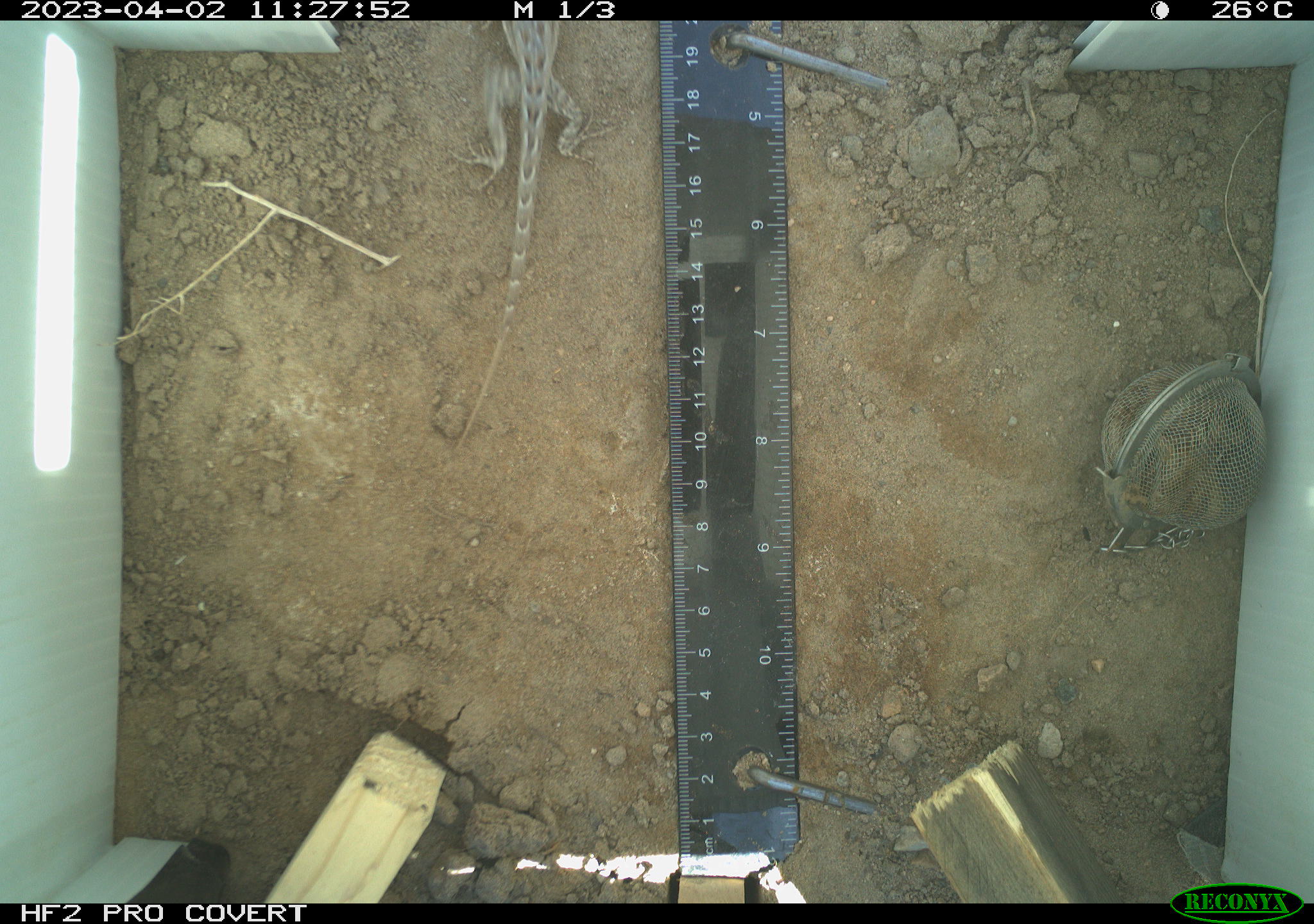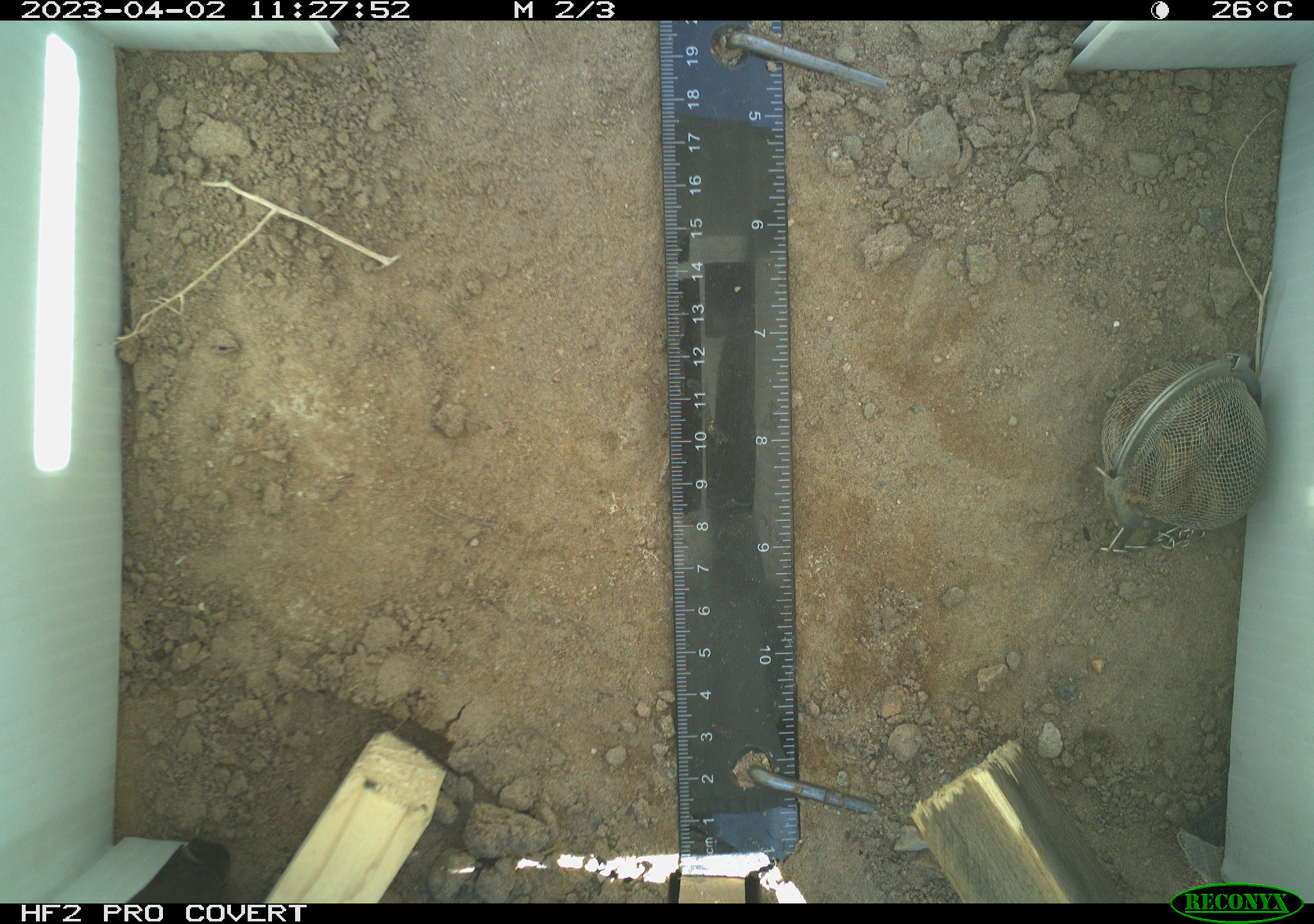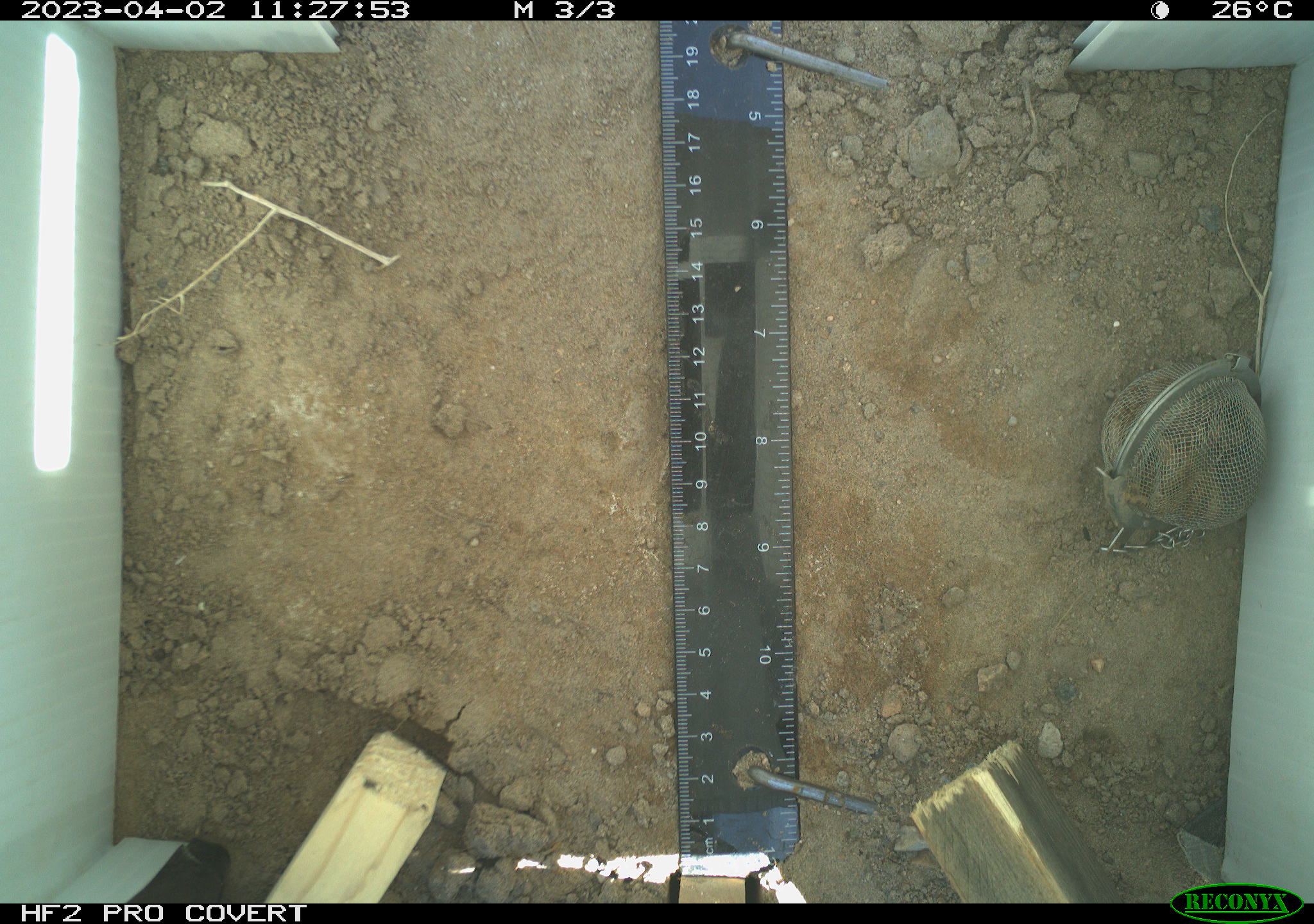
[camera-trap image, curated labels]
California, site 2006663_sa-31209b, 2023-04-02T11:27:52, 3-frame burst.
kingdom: Animalia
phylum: Chordata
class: Reptilia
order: Squamata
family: Phrynosomatidae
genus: Sceloporus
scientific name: Sceloporus graciosus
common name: common sagebrush lizard